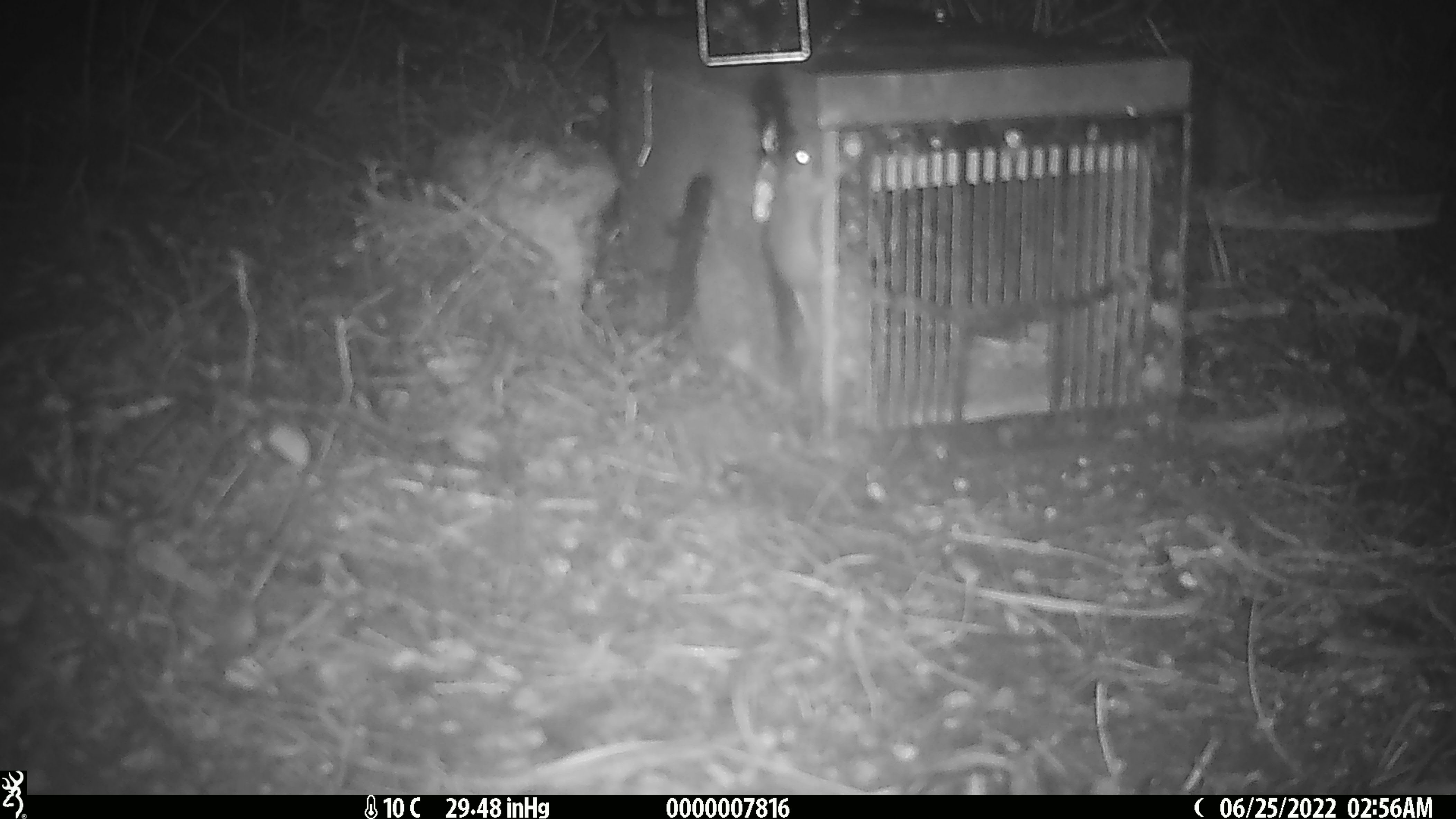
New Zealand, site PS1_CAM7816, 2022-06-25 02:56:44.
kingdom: Animalia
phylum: Chordata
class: Mammalia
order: Rodentia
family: Muridae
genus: Mus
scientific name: Mus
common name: mouse